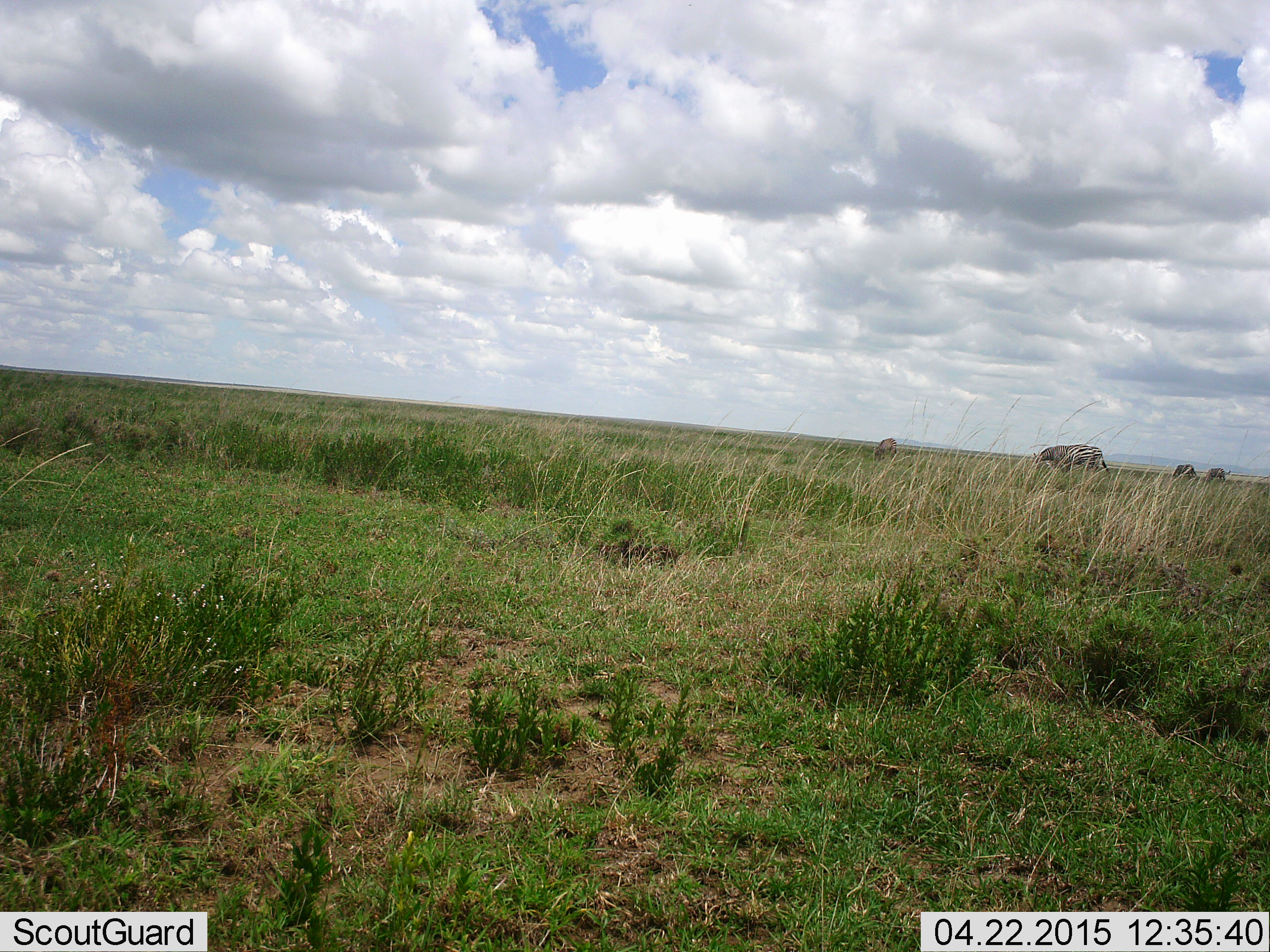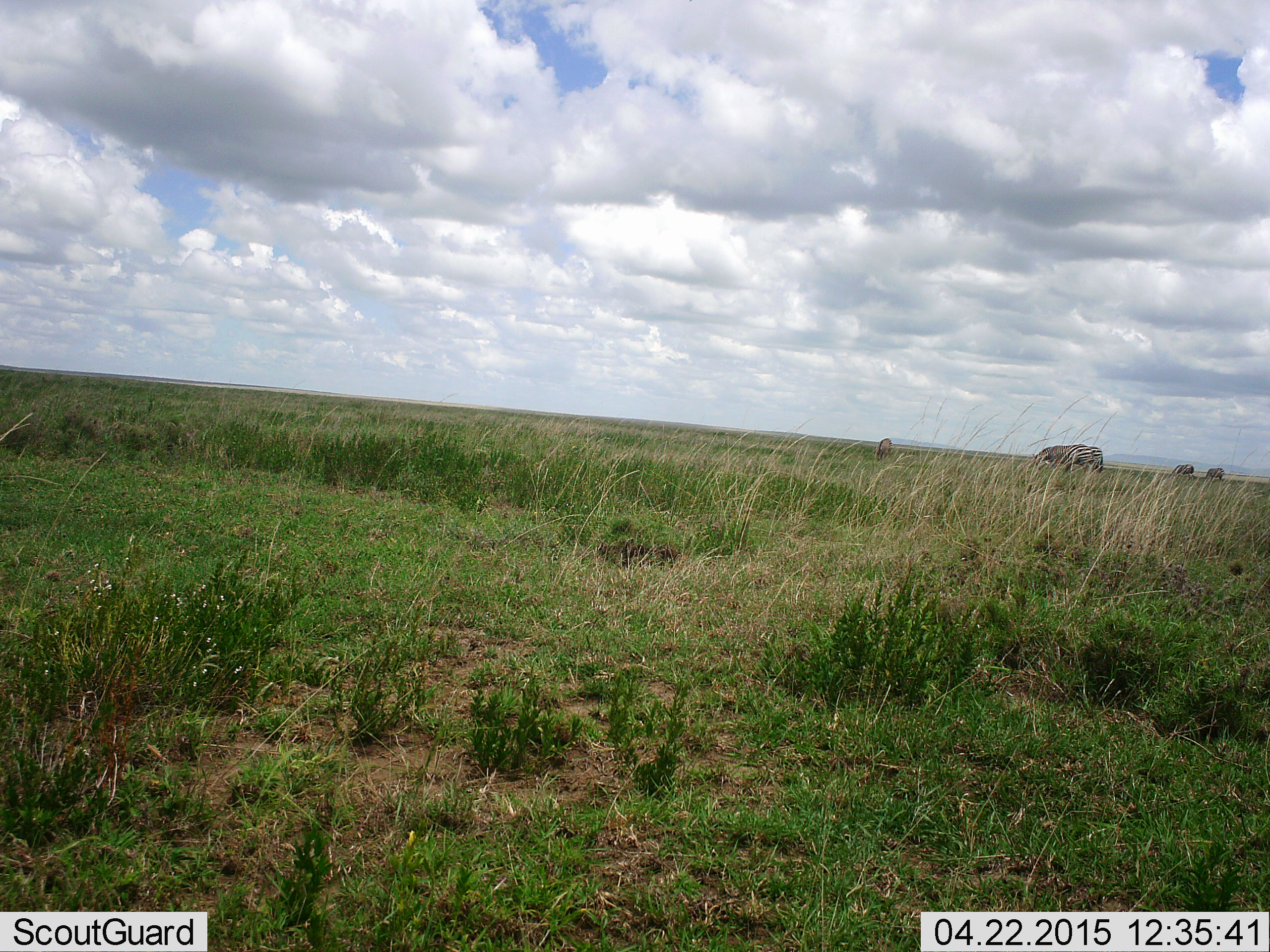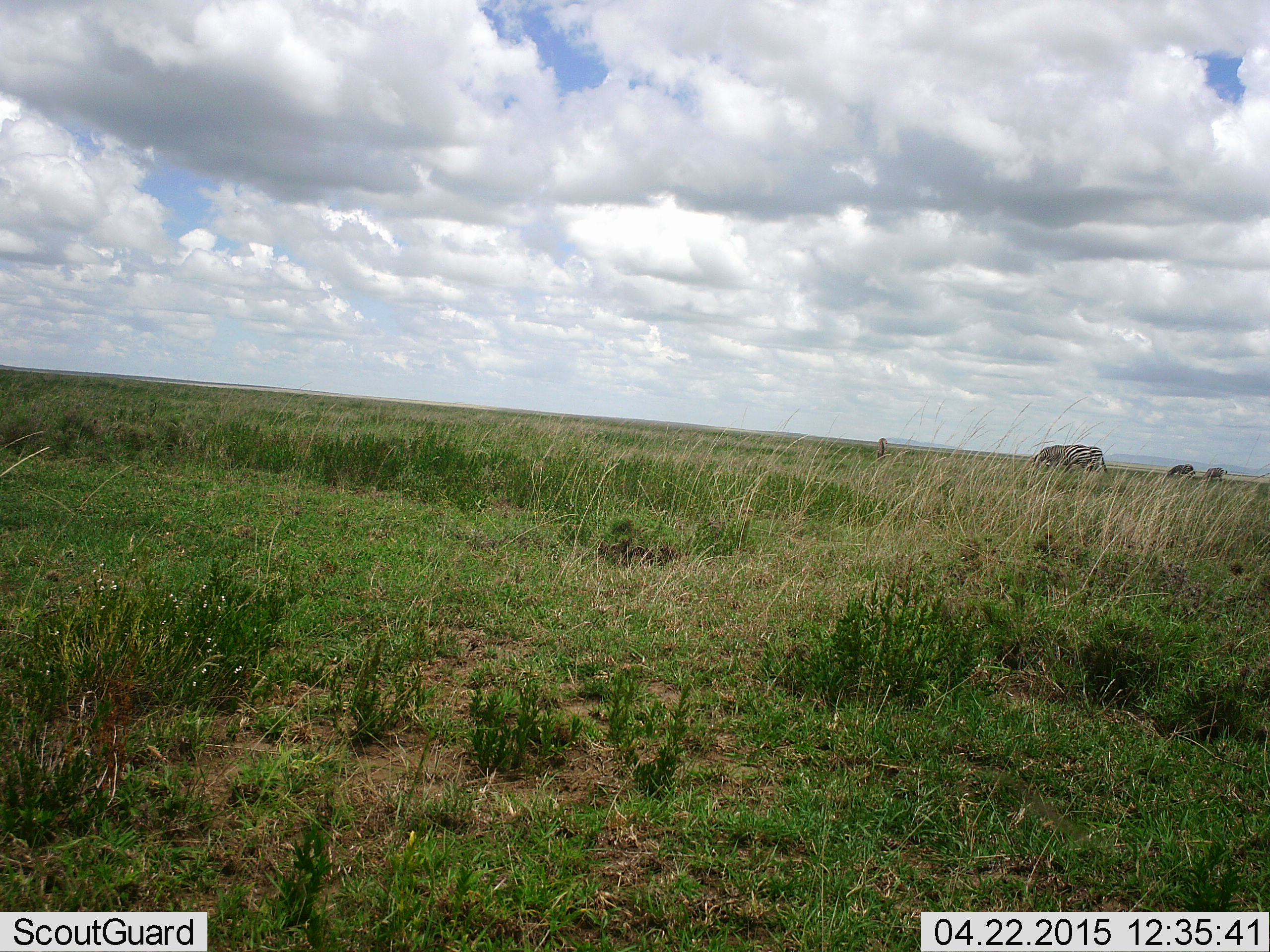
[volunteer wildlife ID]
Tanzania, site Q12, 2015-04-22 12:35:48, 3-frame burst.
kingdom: Animalia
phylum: Chordata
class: Mammalia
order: Perissodactyla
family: Equidae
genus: Equus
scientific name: Equus quagga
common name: plains zebra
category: zebra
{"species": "zebra (plains zebra) (Equus quagga)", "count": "4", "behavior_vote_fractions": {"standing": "60%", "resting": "0%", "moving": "20%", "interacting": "20%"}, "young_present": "20%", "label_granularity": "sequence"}